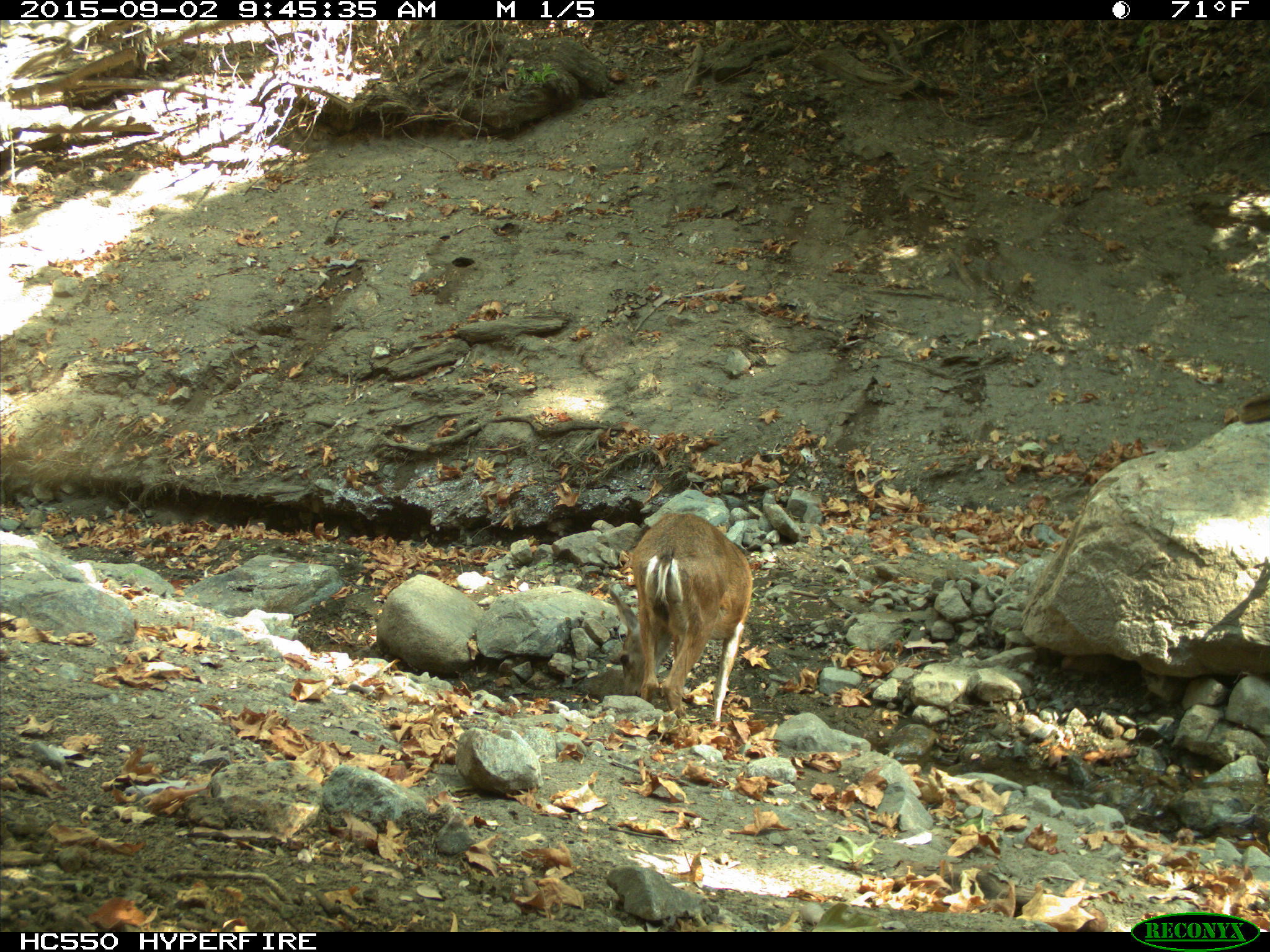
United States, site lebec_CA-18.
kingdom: Animalia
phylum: Chordata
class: Mammalia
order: Artiodactyla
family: Cervidae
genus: Odocoileus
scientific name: Odocoileus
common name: deer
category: unidentified deer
Unidentified deer (deer) (Odocoileus).